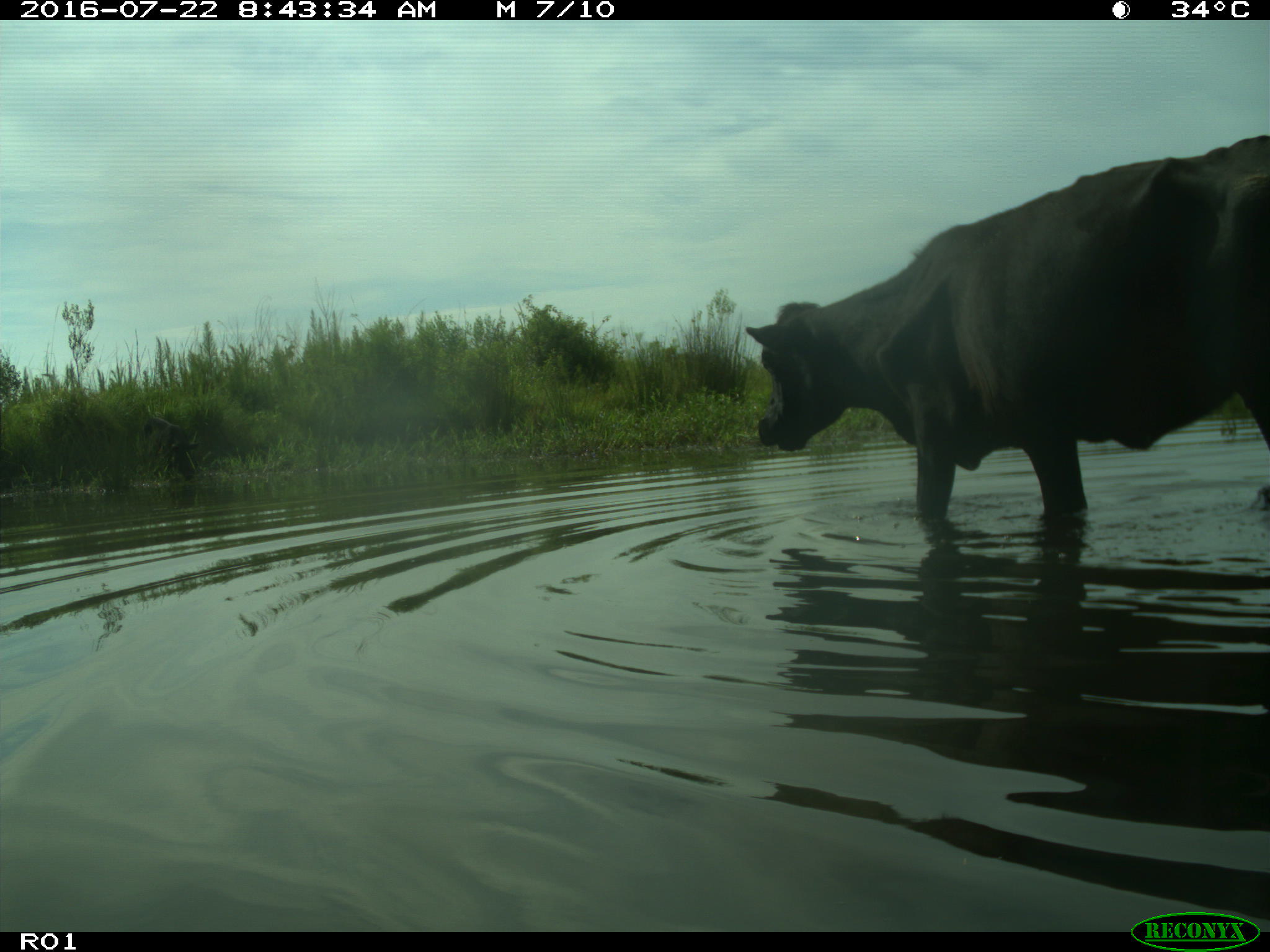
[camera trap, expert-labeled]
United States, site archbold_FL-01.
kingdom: Animalia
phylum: Chordata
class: Mammalia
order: Artiodactyla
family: Bovidae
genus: Bos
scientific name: Bos taurus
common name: domestic cow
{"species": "Bos taurus (domestic cow)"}